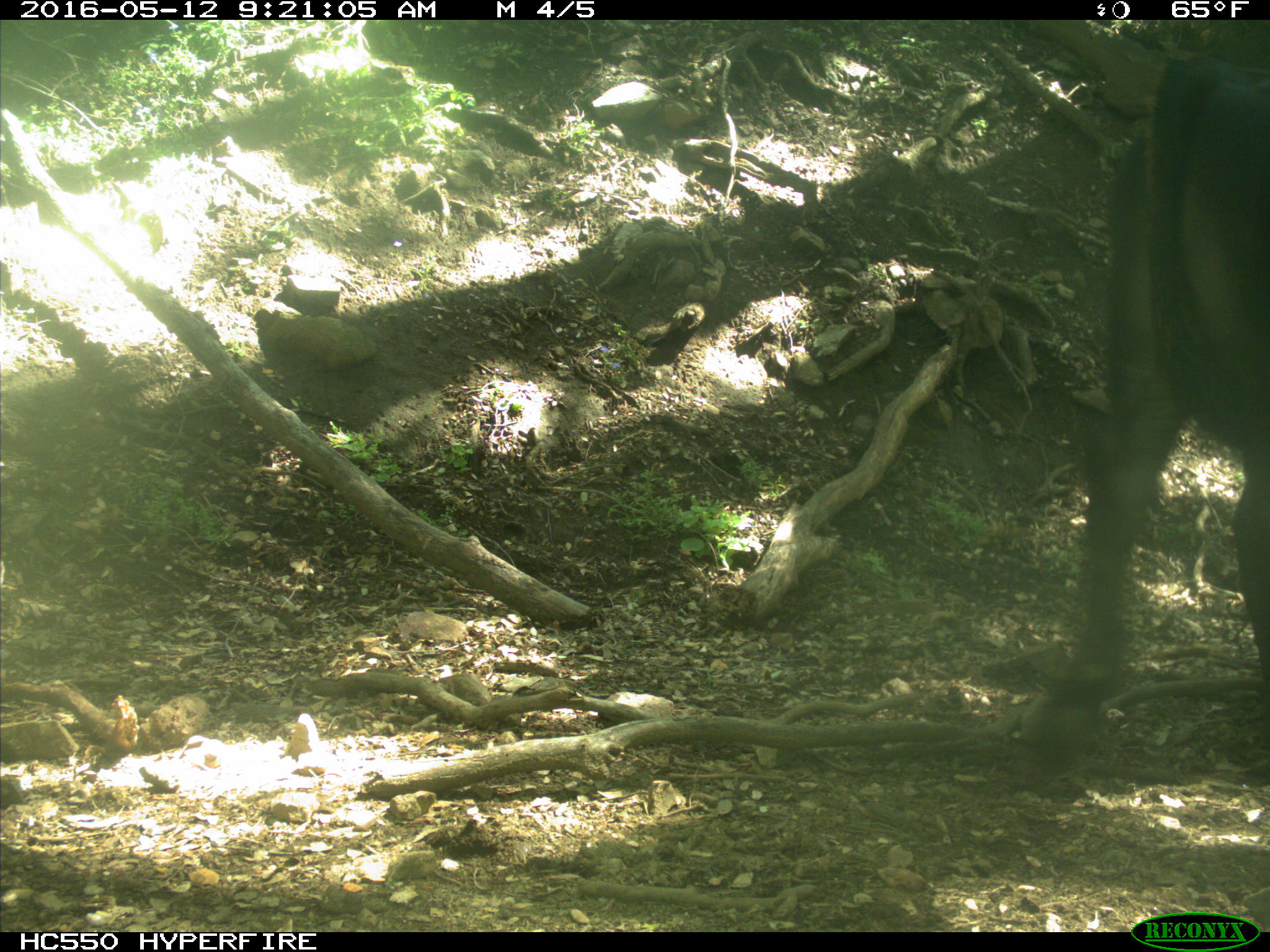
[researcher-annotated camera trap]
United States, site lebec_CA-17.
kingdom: Animalia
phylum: Chordata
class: Mammalia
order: Artiodactyla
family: Bovidae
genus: Bos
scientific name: Bos taurus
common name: domestic cow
Bos taurus (domestic cow).